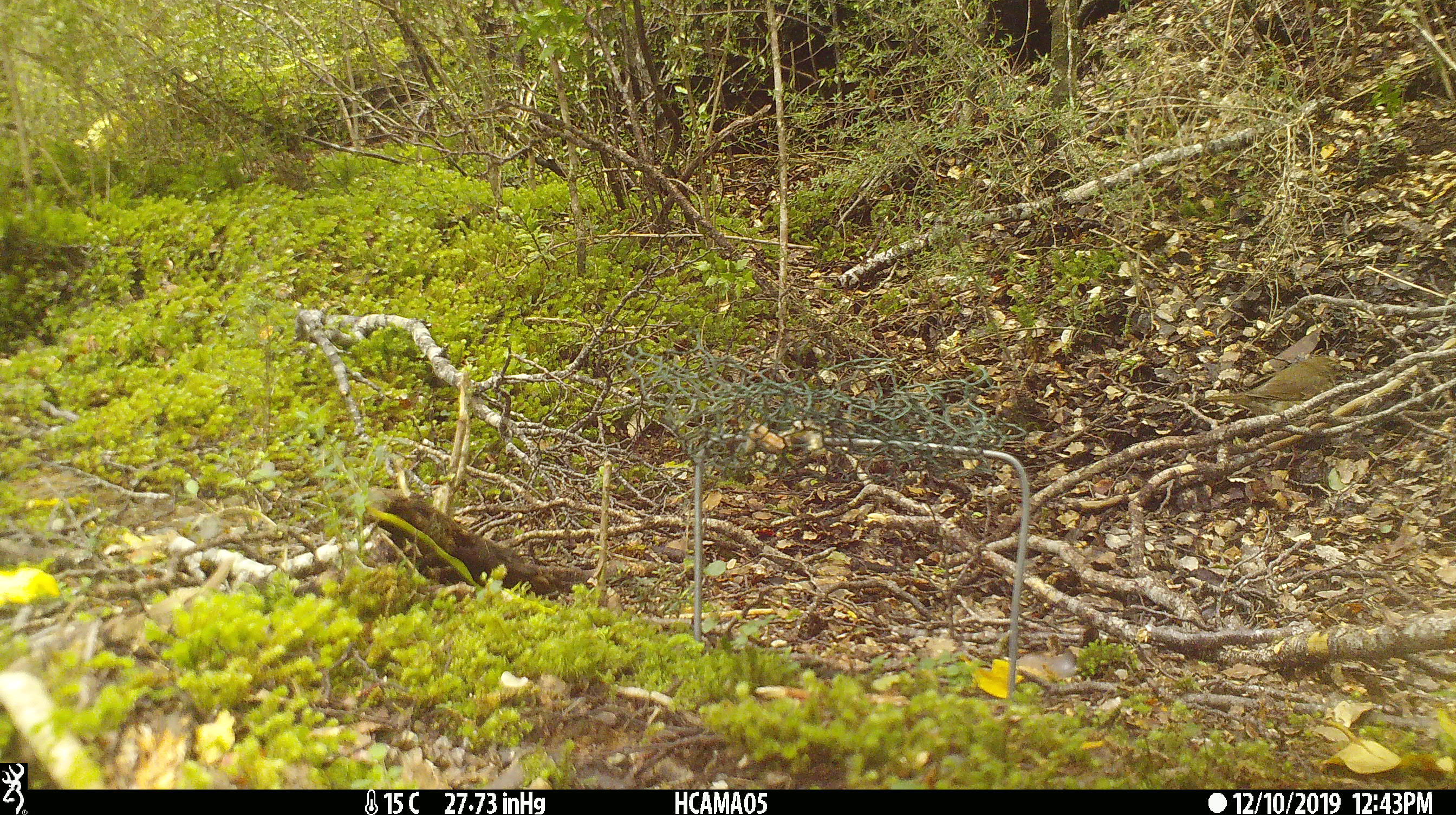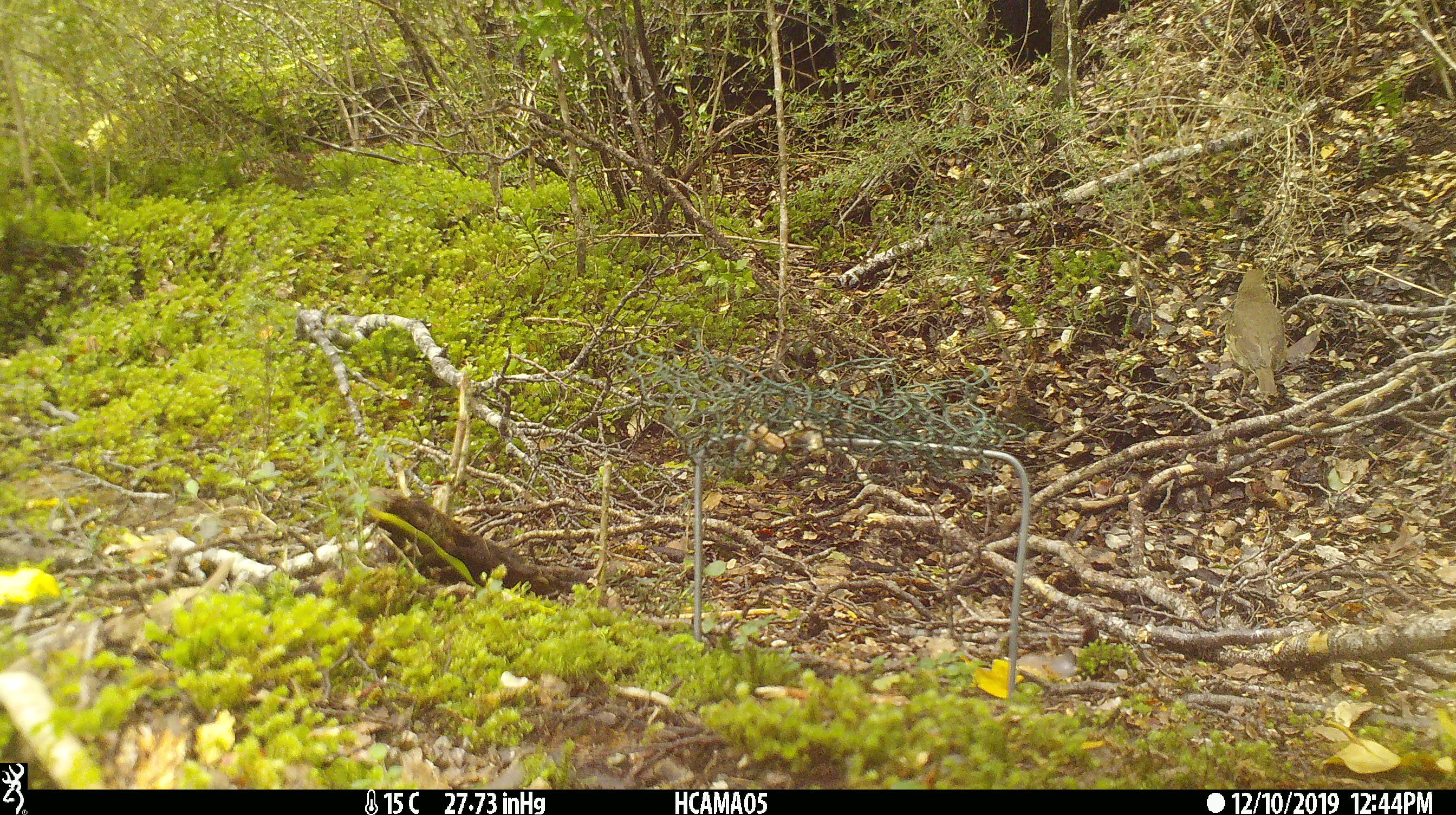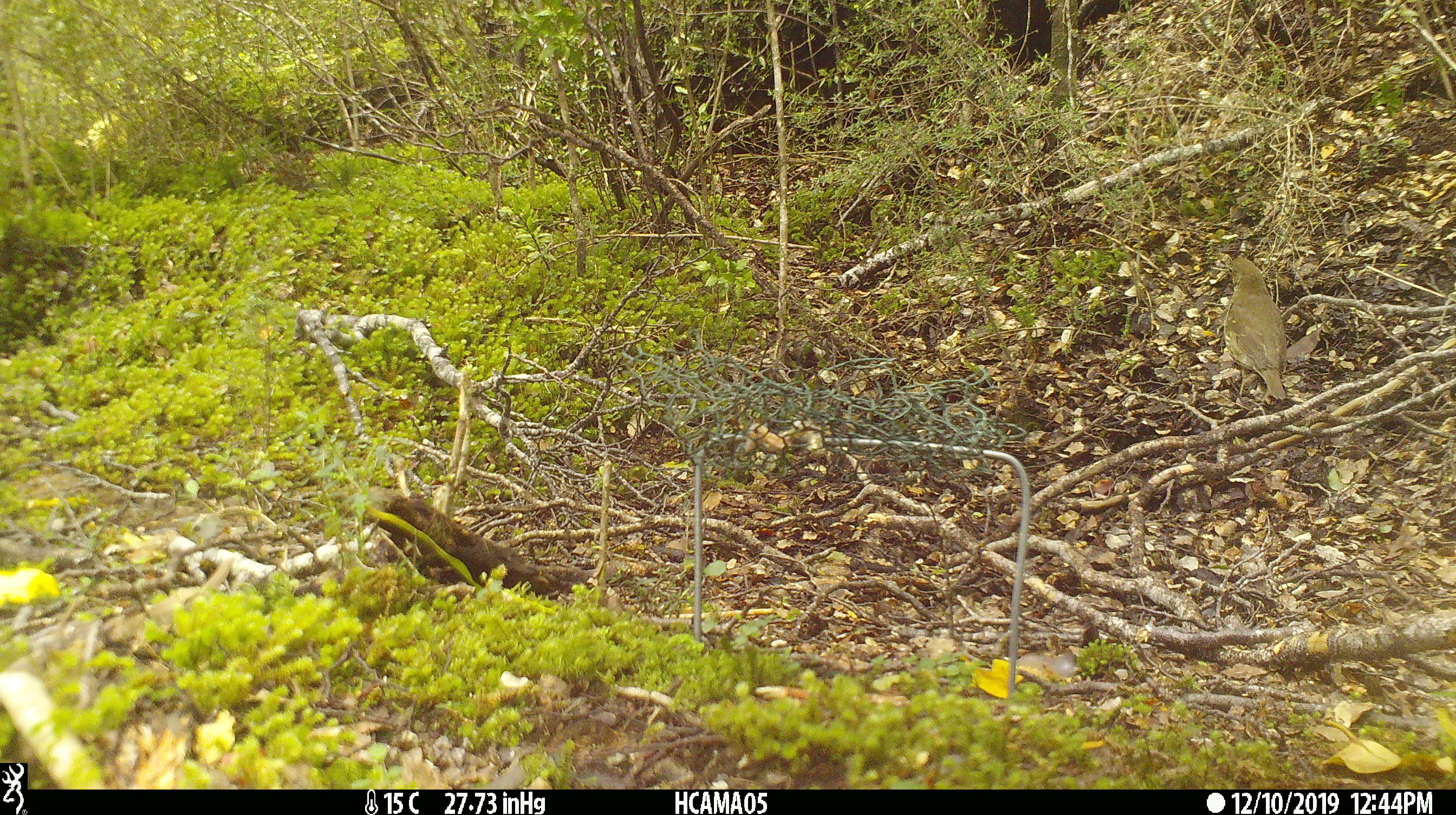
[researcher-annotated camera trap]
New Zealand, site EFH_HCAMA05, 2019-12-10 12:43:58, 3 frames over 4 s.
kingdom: Animalia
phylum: Chordata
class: Aves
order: Passeriformes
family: Turdidae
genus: Turdus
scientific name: Turdus philomelos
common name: song thrush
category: thrush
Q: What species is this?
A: Thrush (song thrush) (Turdus philomelos).